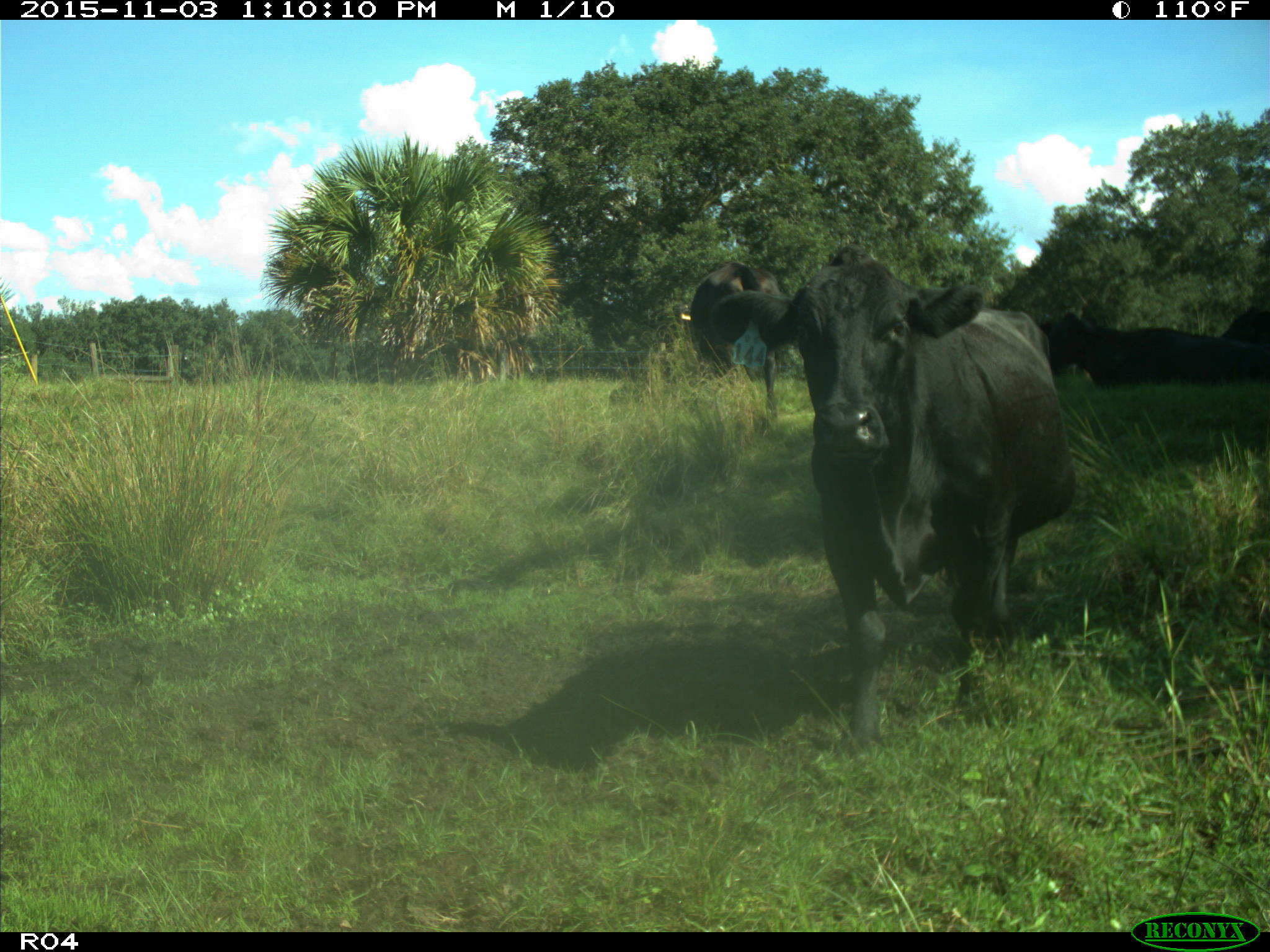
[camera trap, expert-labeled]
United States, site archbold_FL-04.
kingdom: Animalia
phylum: Chordata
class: Mammalia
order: Artiodactyla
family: Bovidae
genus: Bos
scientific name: Bos taurus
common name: domestic cow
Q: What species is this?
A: Bos taurus (domestic cow).